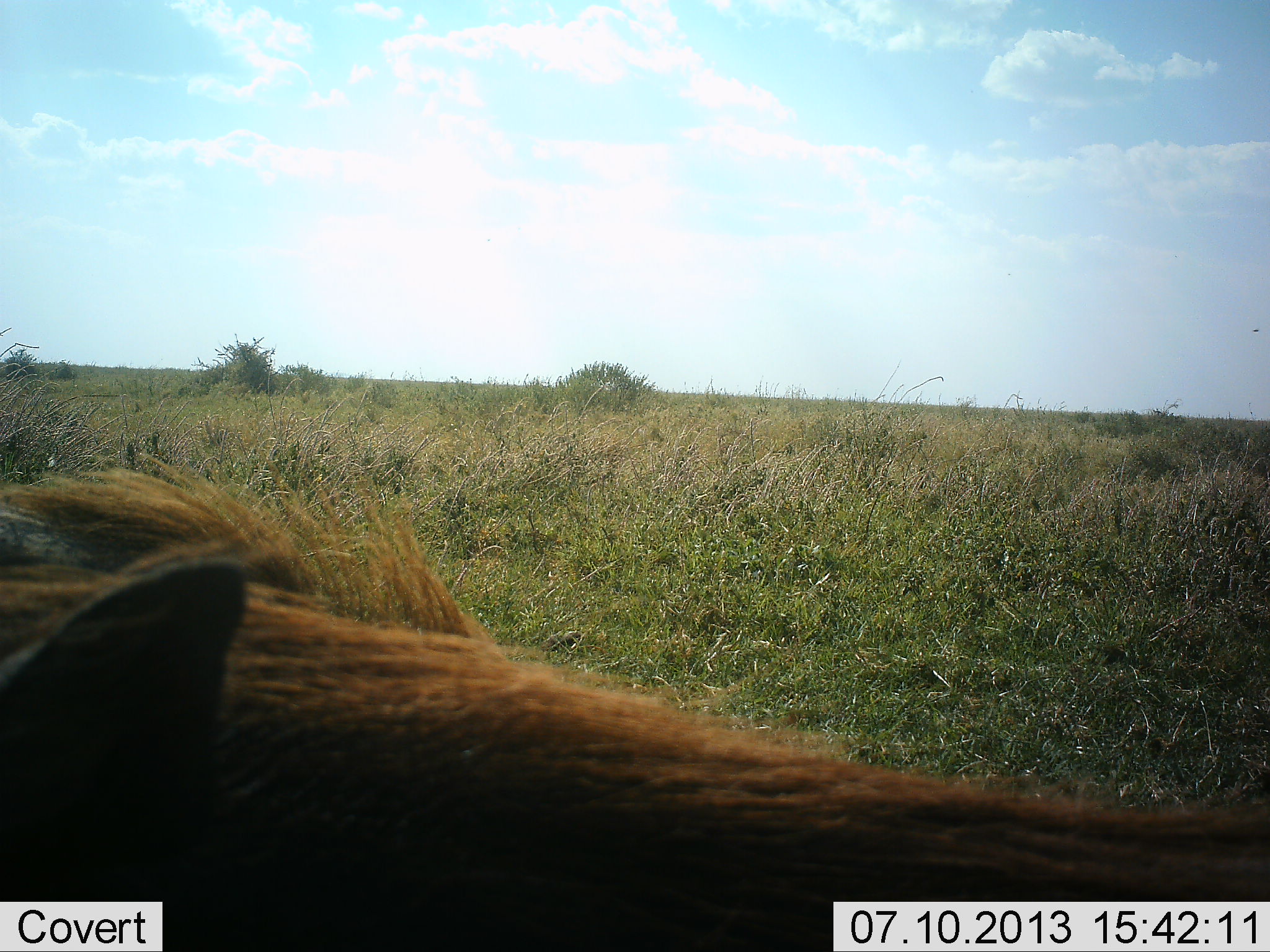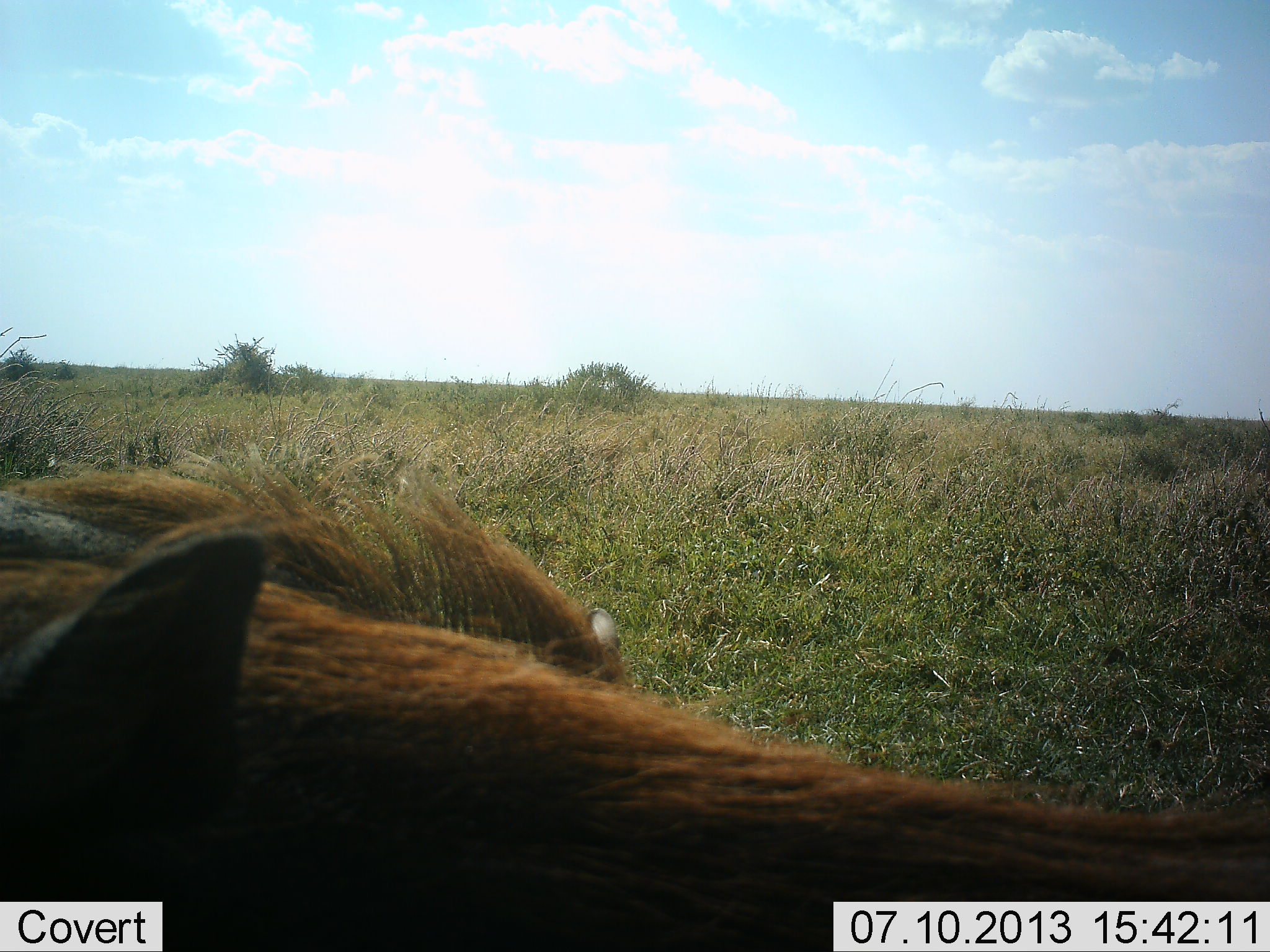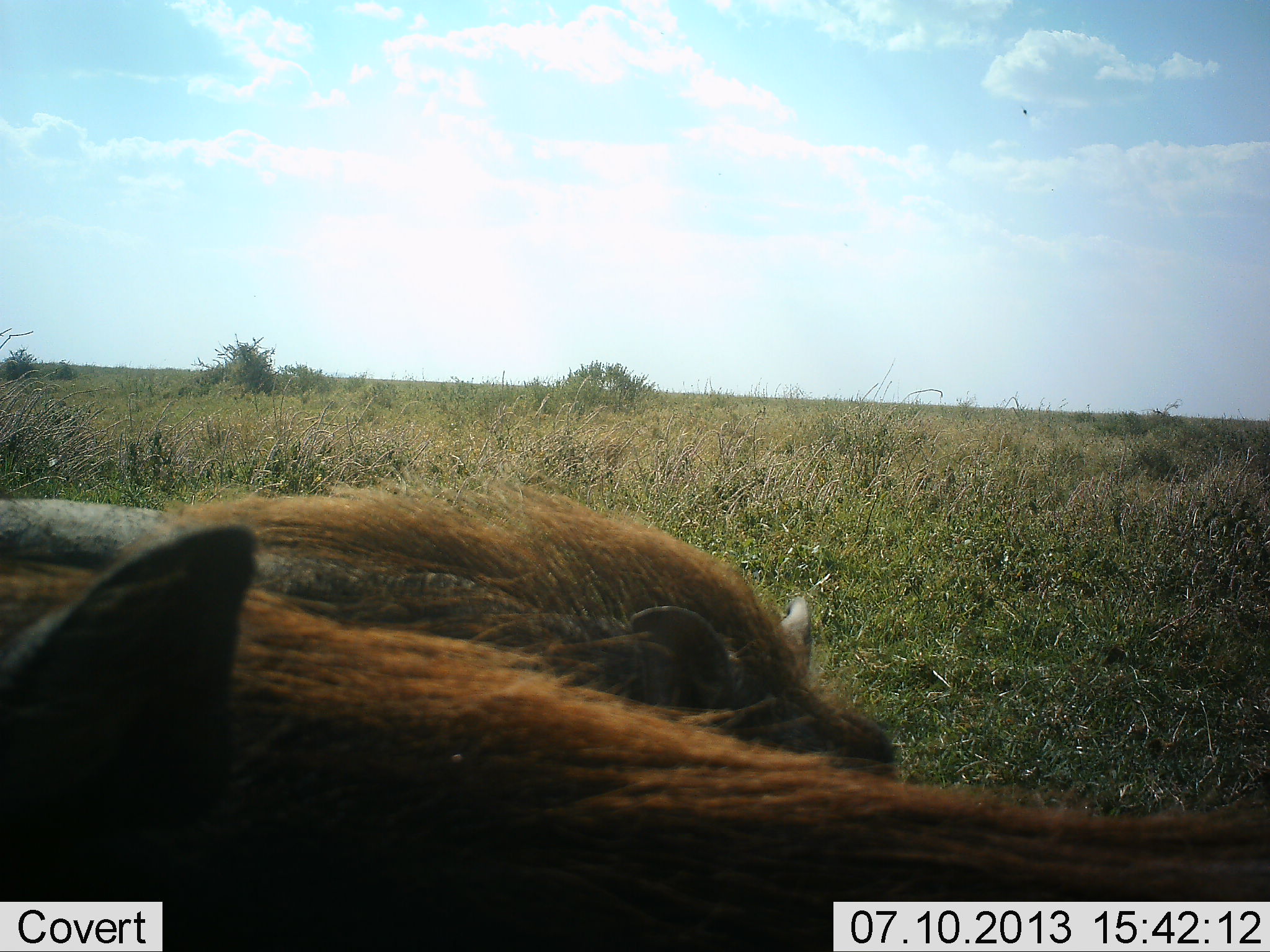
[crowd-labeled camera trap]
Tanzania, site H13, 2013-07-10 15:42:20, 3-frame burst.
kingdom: Animalia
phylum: Chordata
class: Mammalia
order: Artiodactyla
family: Suidae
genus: Phacochoerus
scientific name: Phacochoerus africanus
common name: warthog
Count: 2.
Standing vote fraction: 64%.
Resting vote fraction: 4%.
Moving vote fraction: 61%.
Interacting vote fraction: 7%.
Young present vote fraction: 0%.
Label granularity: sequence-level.